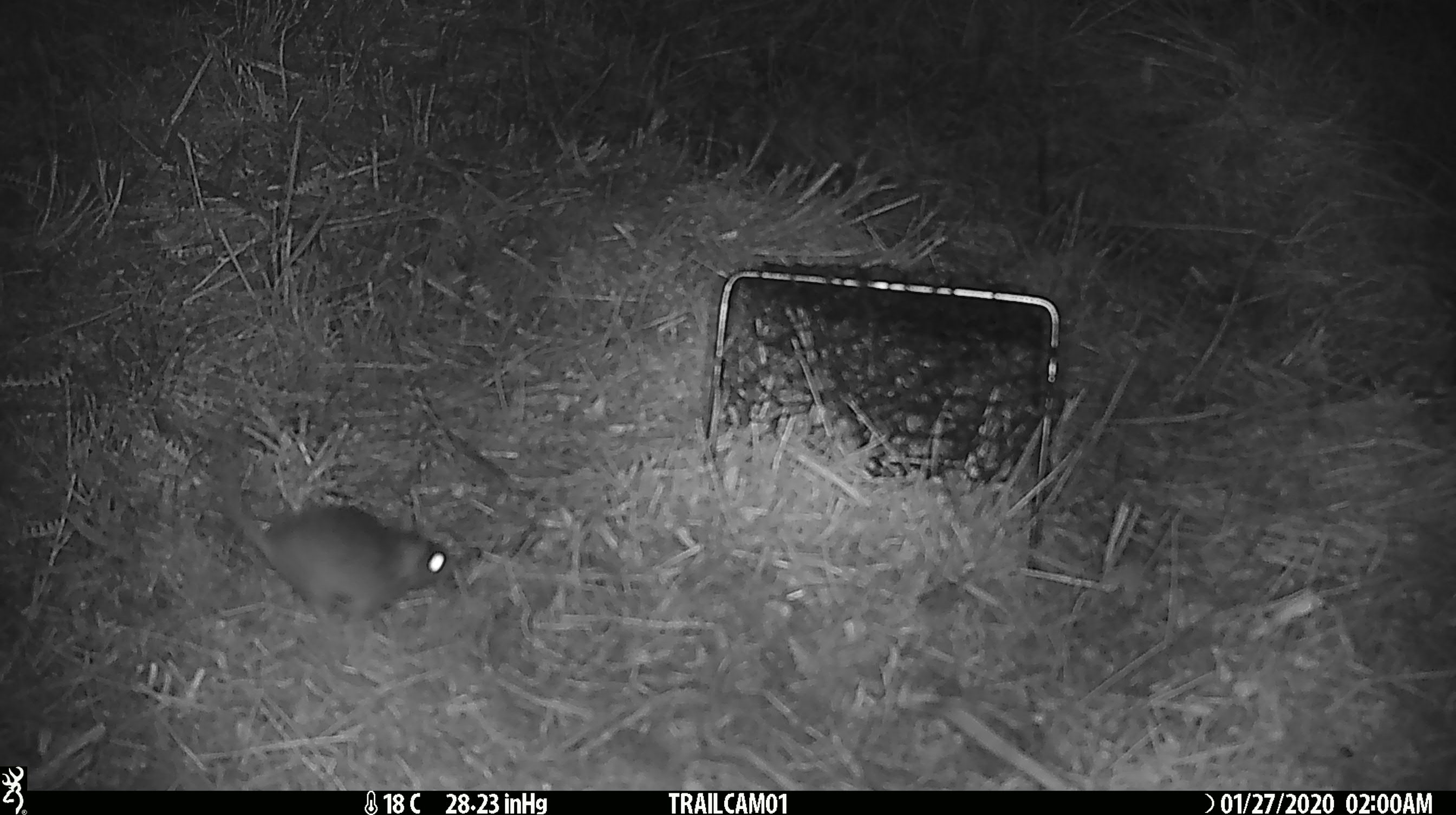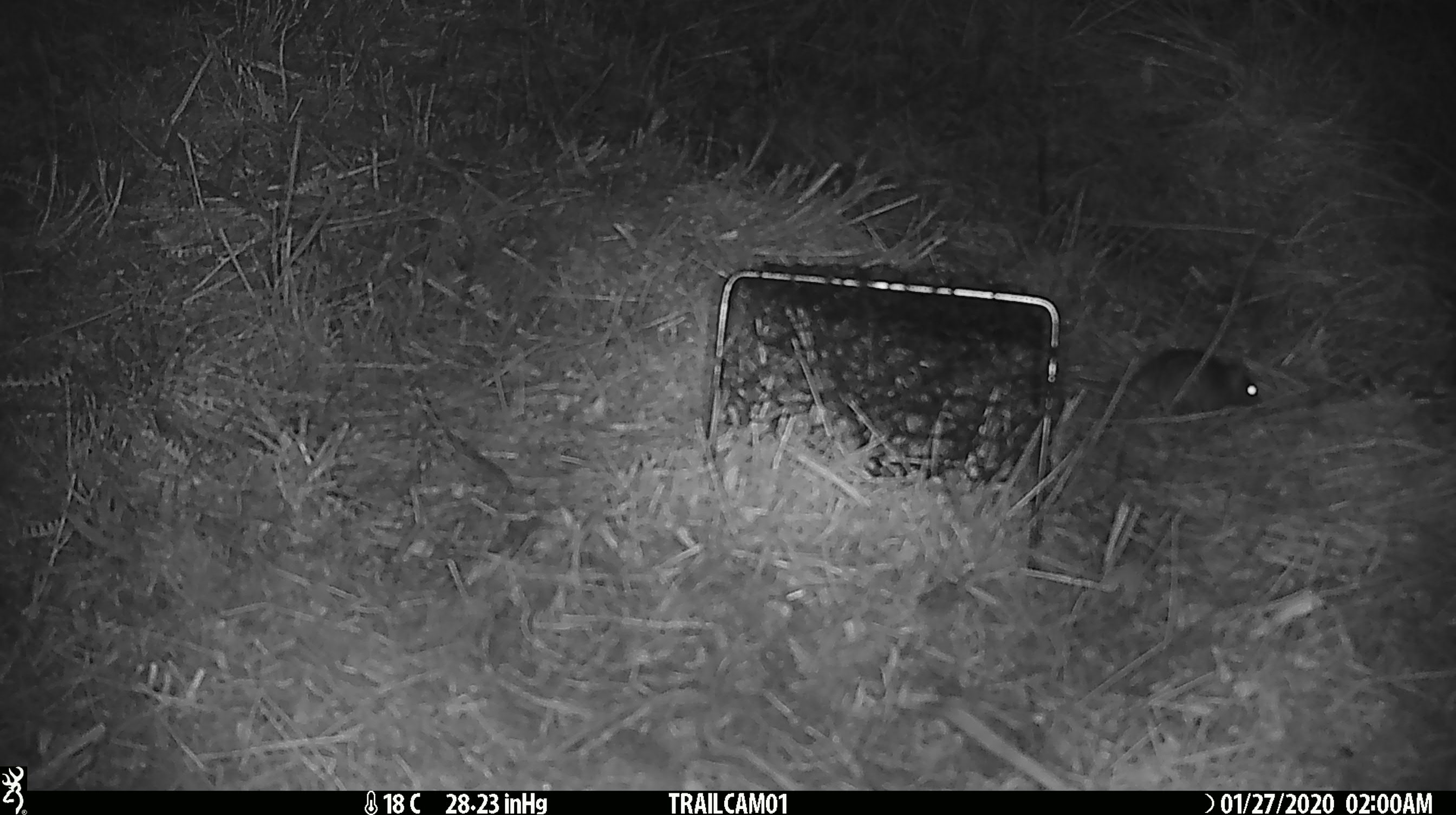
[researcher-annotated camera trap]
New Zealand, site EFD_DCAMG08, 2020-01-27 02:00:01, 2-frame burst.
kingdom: Animalia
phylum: Chordata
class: Mammalia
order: Rodentia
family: Muridae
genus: Mus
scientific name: Mus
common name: mouse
Mouse (Mus).